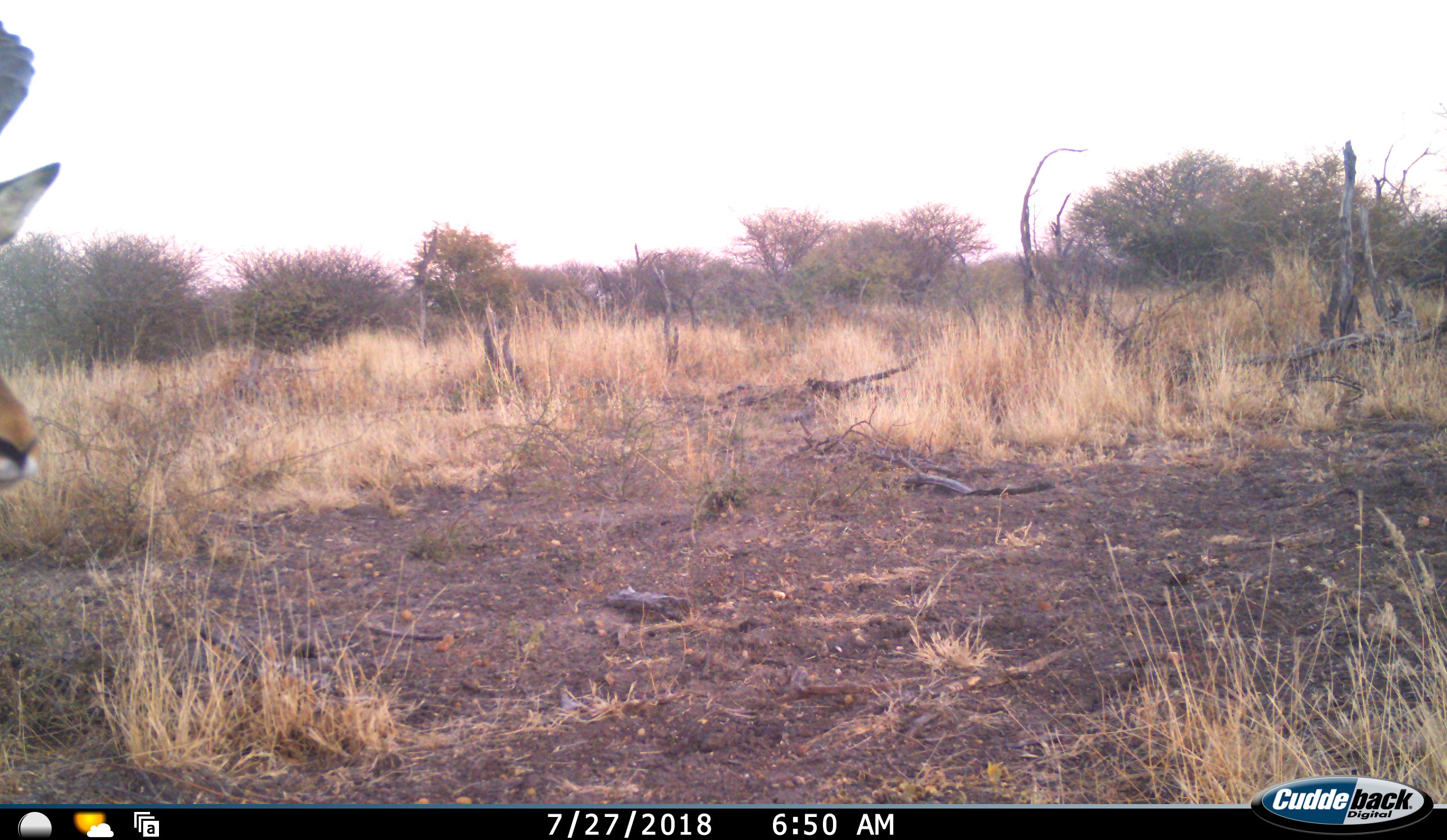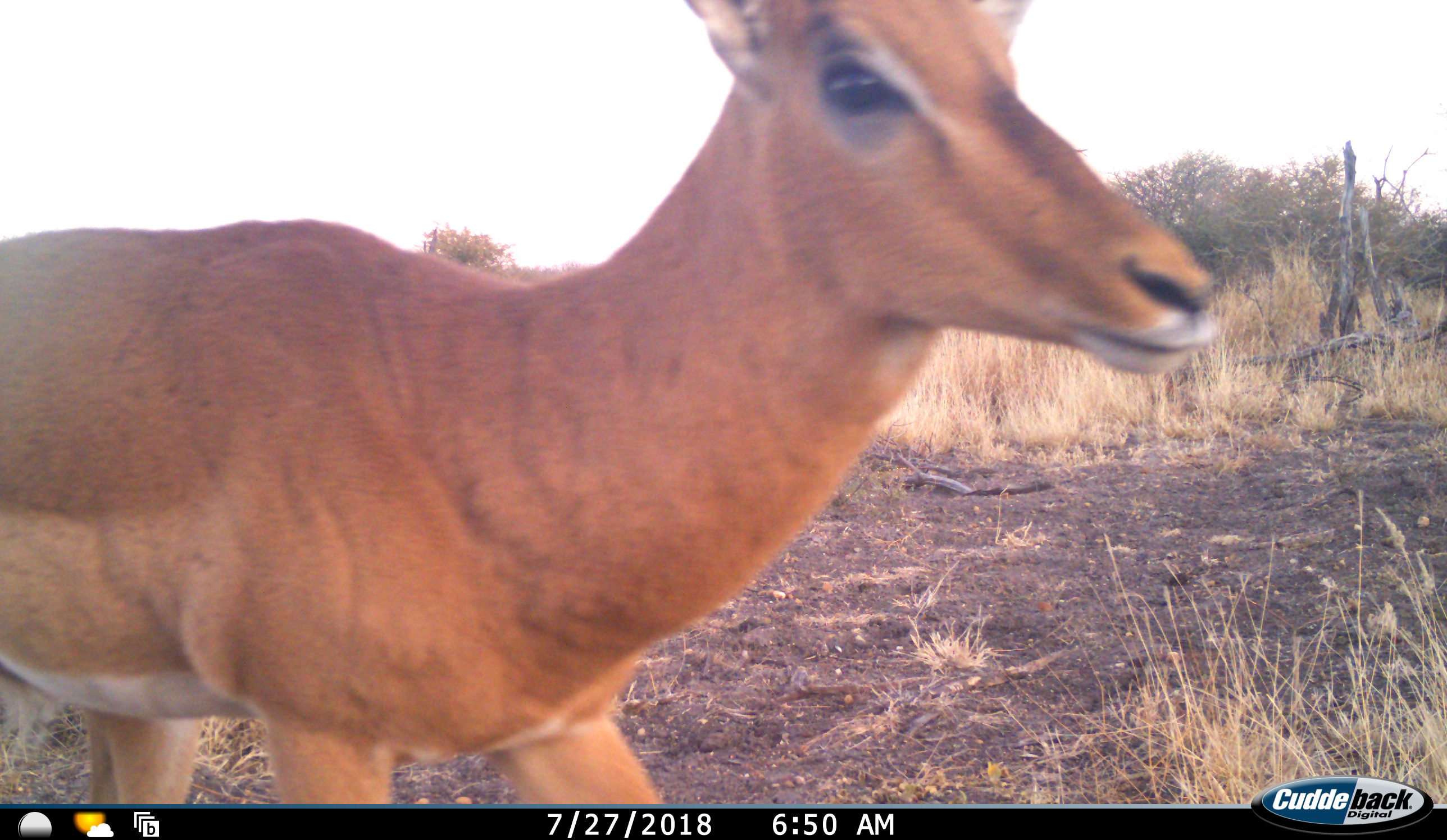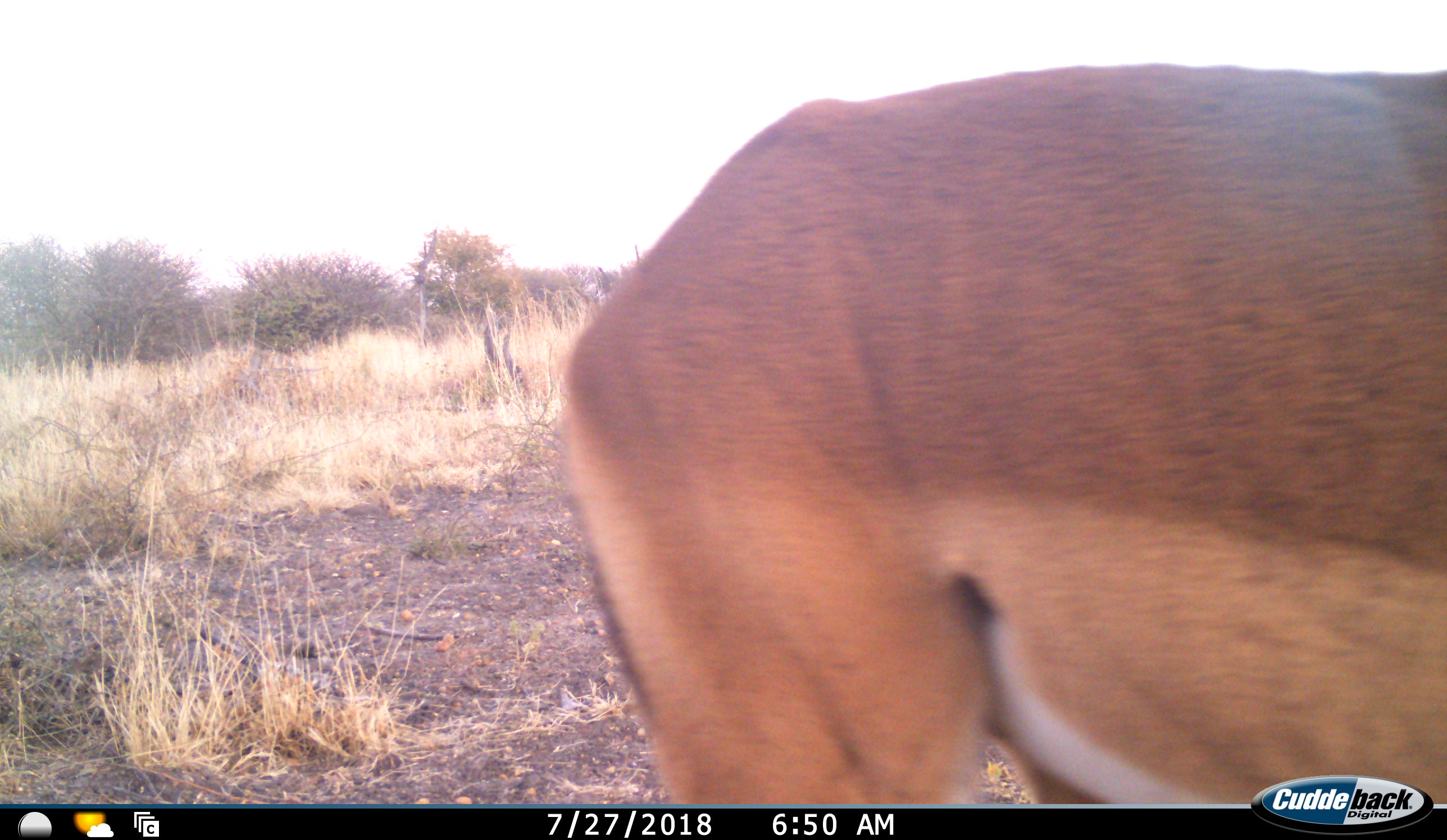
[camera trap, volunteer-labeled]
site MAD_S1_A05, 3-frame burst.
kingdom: Animalia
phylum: Chordata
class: Mammalia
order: Artiodactyla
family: Bovidae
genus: Aepyceros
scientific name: Aepyceros melampus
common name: impala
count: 1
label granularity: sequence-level